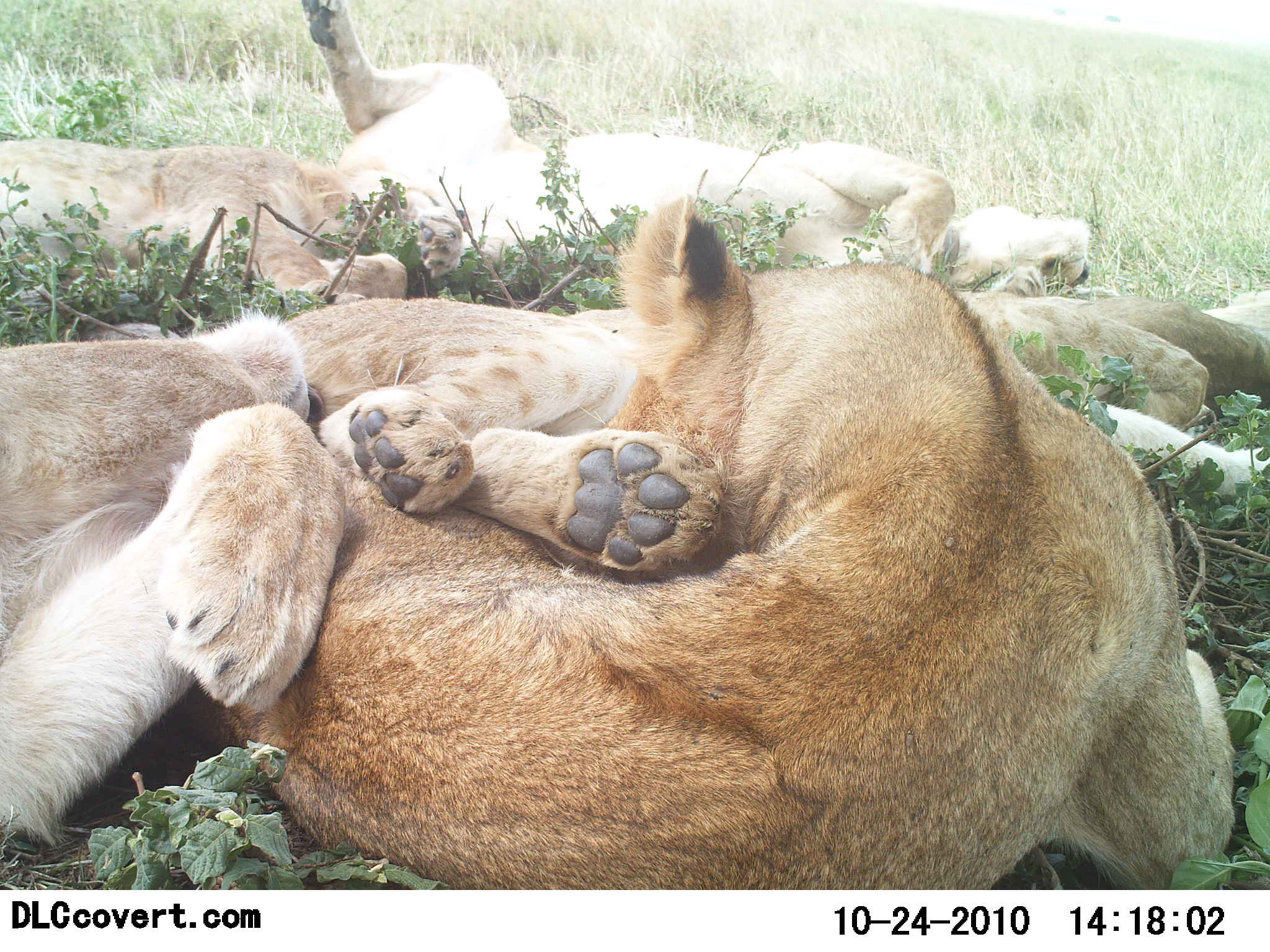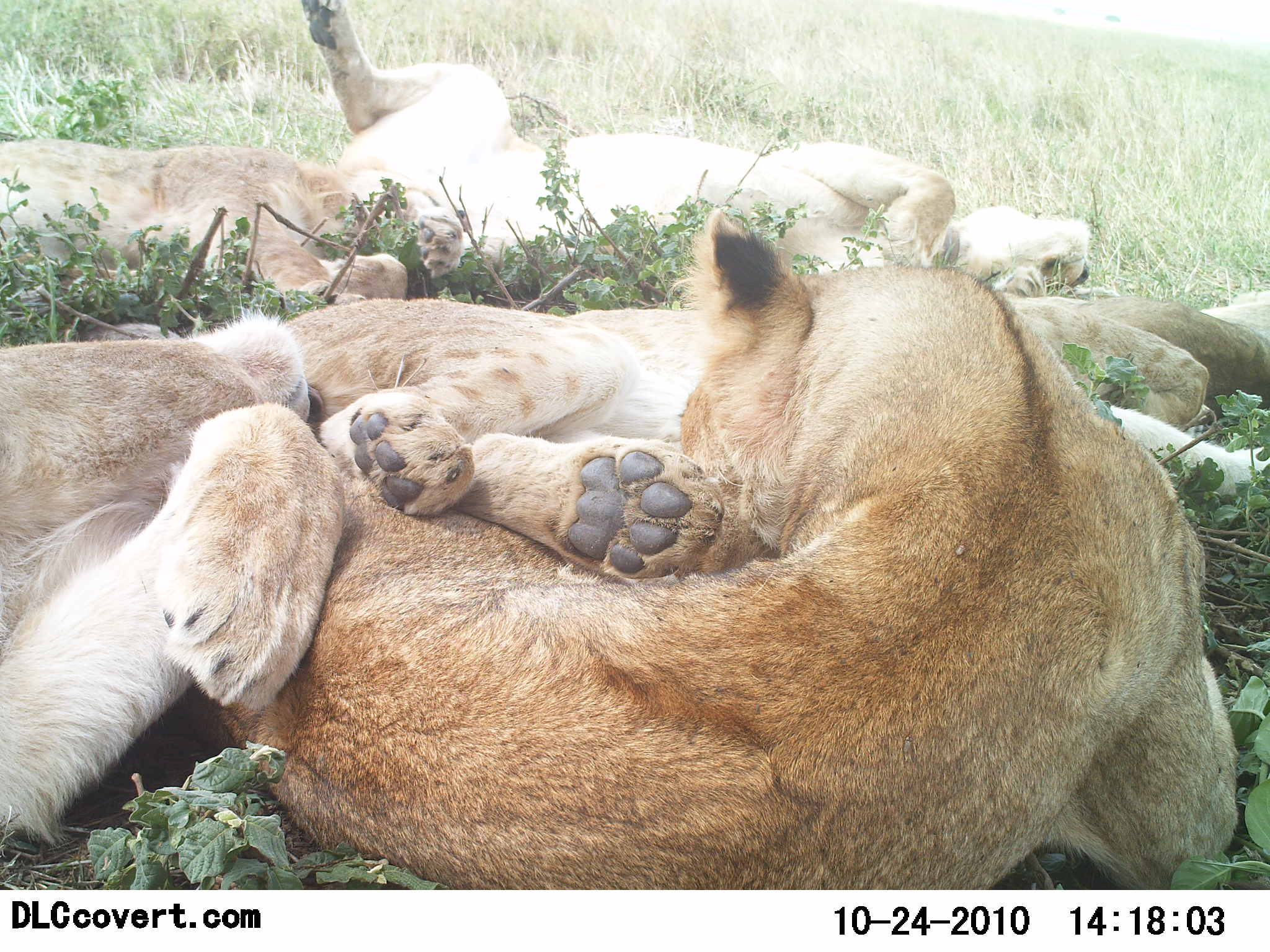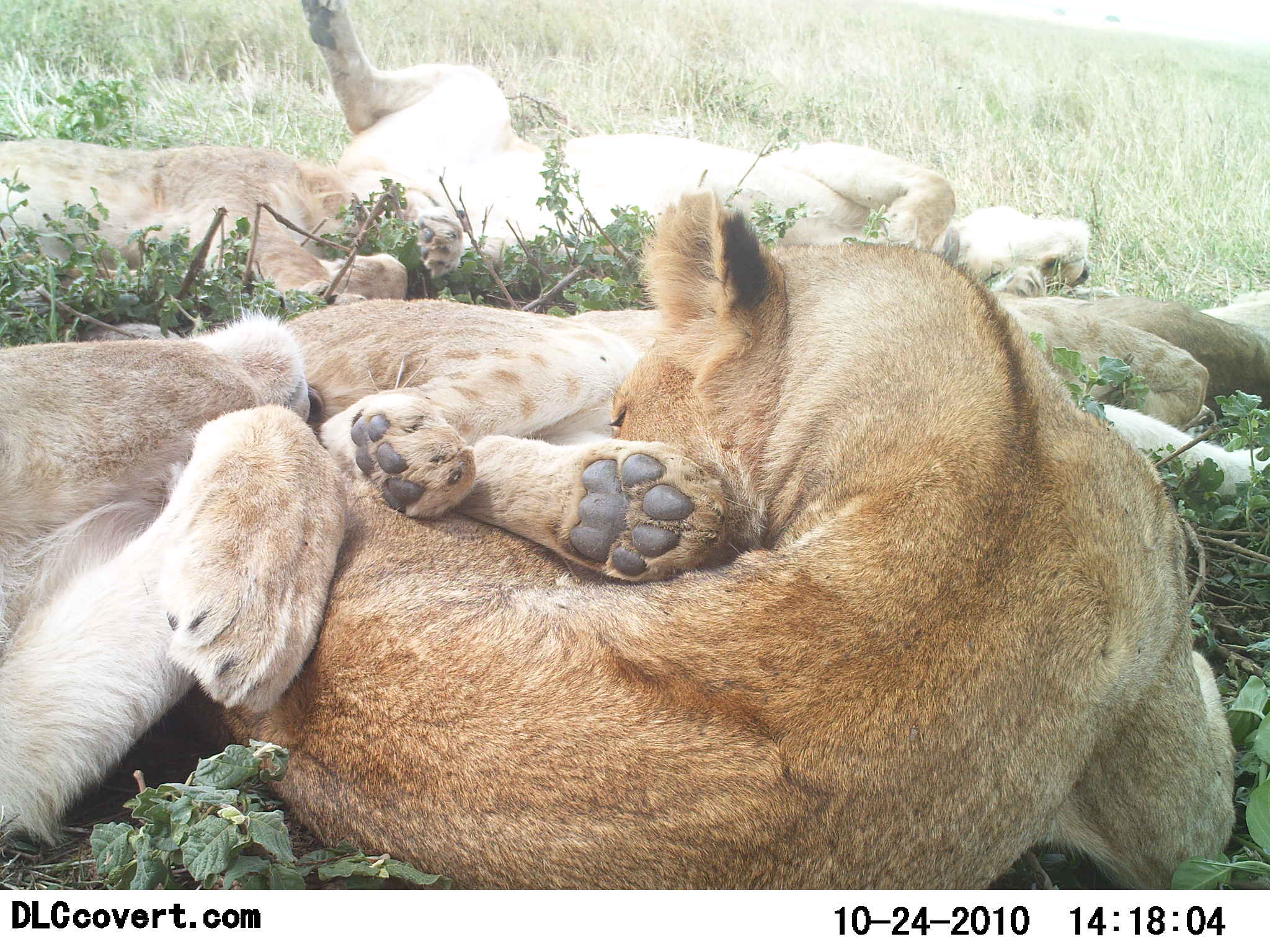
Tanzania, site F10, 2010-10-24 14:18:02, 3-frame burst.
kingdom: Animalia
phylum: Chordata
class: Mammalia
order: Carnivora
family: Felidae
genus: Panthera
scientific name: Panthera leo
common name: lion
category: lionfemale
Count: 5.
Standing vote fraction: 0%.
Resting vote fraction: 93%.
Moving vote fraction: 0%.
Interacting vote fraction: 36%.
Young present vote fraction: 7%.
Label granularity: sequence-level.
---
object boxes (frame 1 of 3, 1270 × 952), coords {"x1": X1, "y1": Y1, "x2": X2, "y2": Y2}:
animal: {"x1": 176, "y1": 192, "x2": 1238, "y2": 891}; {"x1": 282, "y1": 293, "x2": 1270, "y2": 574}; {"x1": 298, "y1": 0, "x2": 1092, "y2": 298}; {"x1": 0, "y1": 312, "x2": 346, "y2": 847}; {"x1": 0, "y1": 138, "x2": 470, "y2": 303}; {"x1": 1025, "y1": 292, "x2": 1270, "y2": 420}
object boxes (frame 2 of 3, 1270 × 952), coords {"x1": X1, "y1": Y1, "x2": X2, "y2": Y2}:
animal: {"x1": 176, "y1": 207, "x2": 1238, "y2": 891}; {"x1": 282, "y1": 293, "x2": 1270, "y2": 574}; {"x1": 298, "y1": 0, "x2": 1092, "y2": 298}; {"x1": 0, "y1": 312, "x2": 346, "y2": 847}; {"x1": 0, "y1": 138, "x2": 470, "y2": 303}; {"x1": 1025, "y1": 292, "x2": 1270, "y2": 411}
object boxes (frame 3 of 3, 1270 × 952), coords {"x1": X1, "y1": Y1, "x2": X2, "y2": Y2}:
animal: {"x1": 176, "y1": 187, "x2": 1238, "y2": 891}; {"x1": 282, "y1": 293, "x2": 1270, "y2": 574}; {"x1": 298, "y1": 0, "x2": 1092, "y2": 298}; {"x1": 0, "y1": 312, "x2": 350, "y2": 847}; {"x1": 0, "y1": 138, "x2": 470, "y2": 303}; {"x1": 1025, "y1": 292, "x2": 1270, "y2": 411}